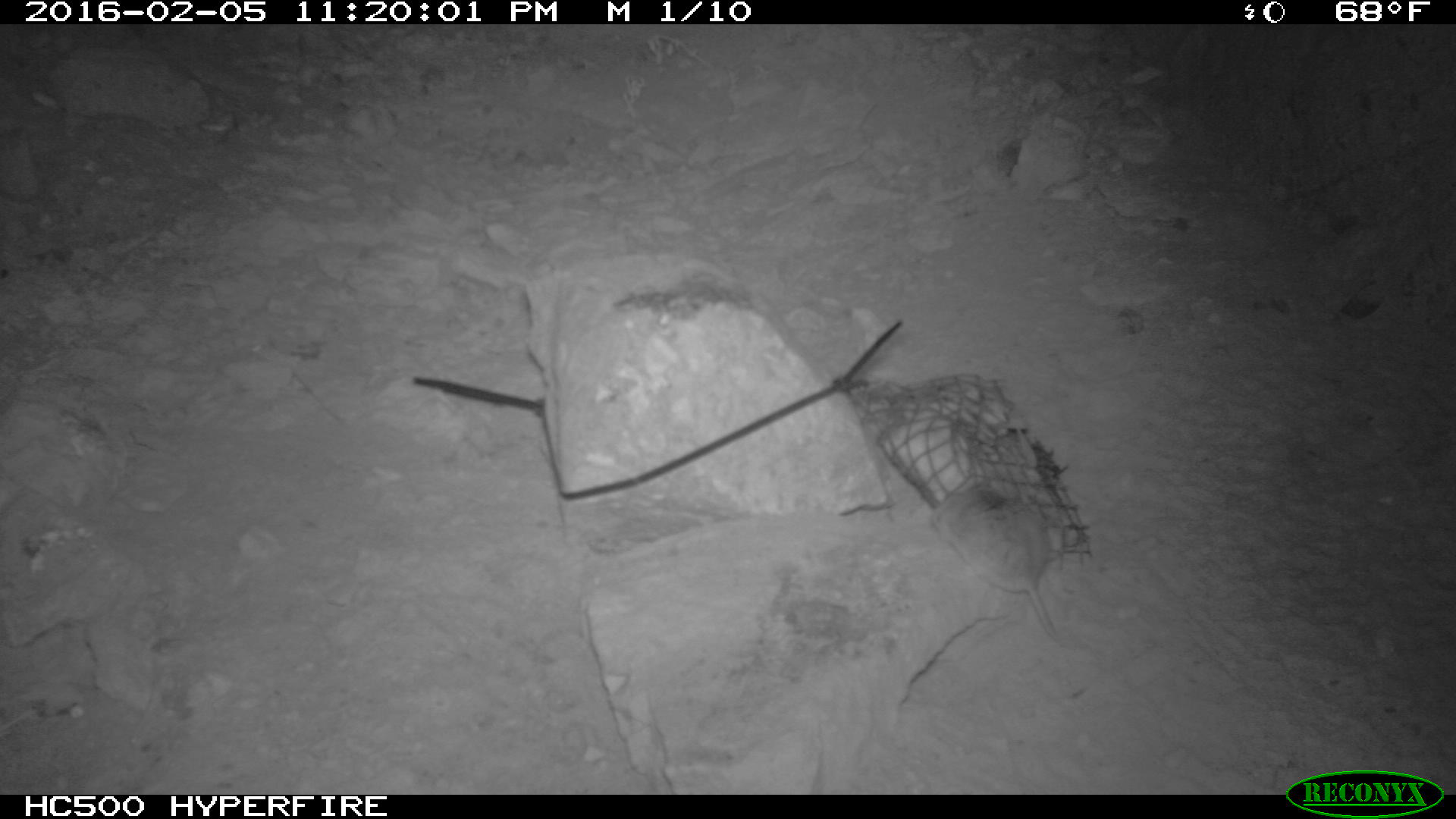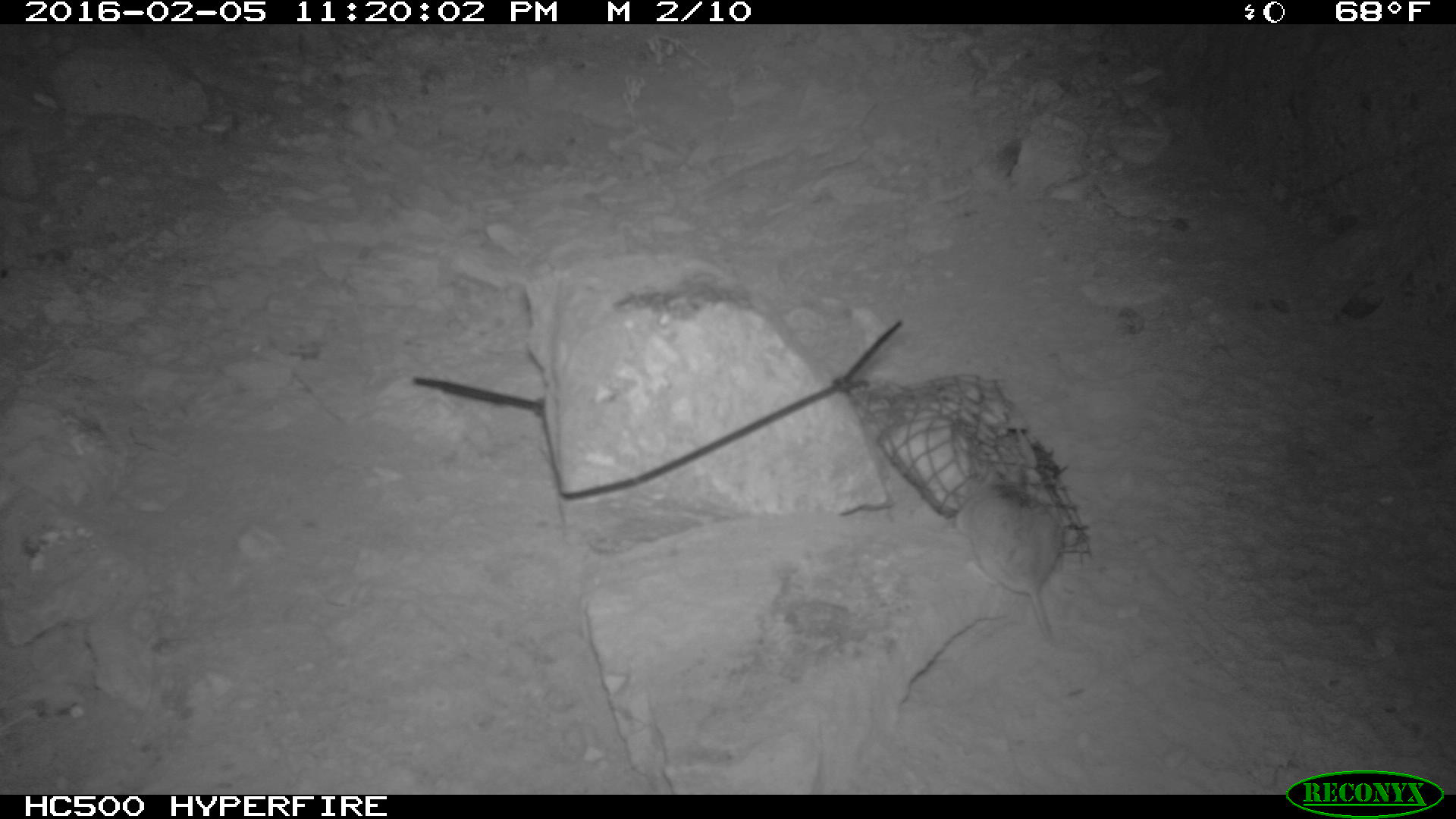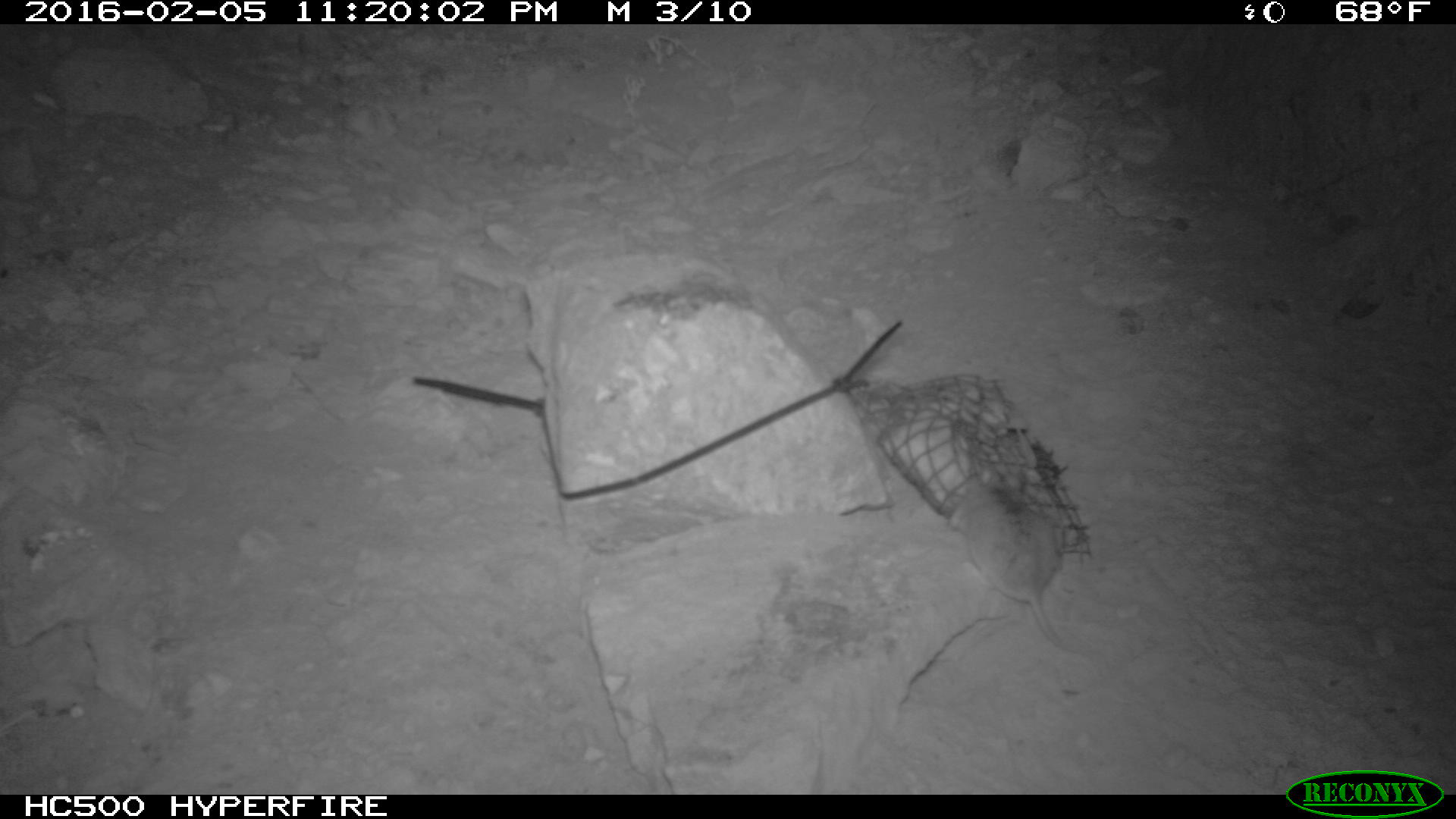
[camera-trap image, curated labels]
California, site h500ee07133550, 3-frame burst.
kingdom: Animalia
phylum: Chordata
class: Mammalia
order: Rodentia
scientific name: Rodentia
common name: rodent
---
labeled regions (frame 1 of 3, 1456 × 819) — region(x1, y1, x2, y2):
rodent: region(933, 479, 1072, 642)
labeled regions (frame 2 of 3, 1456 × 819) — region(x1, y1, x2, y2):
rodent: region(954, 460, 1062, 642)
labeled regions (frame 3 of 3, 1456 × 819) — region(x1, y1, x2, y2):
rodent: region(965, 470, 1061, 645)